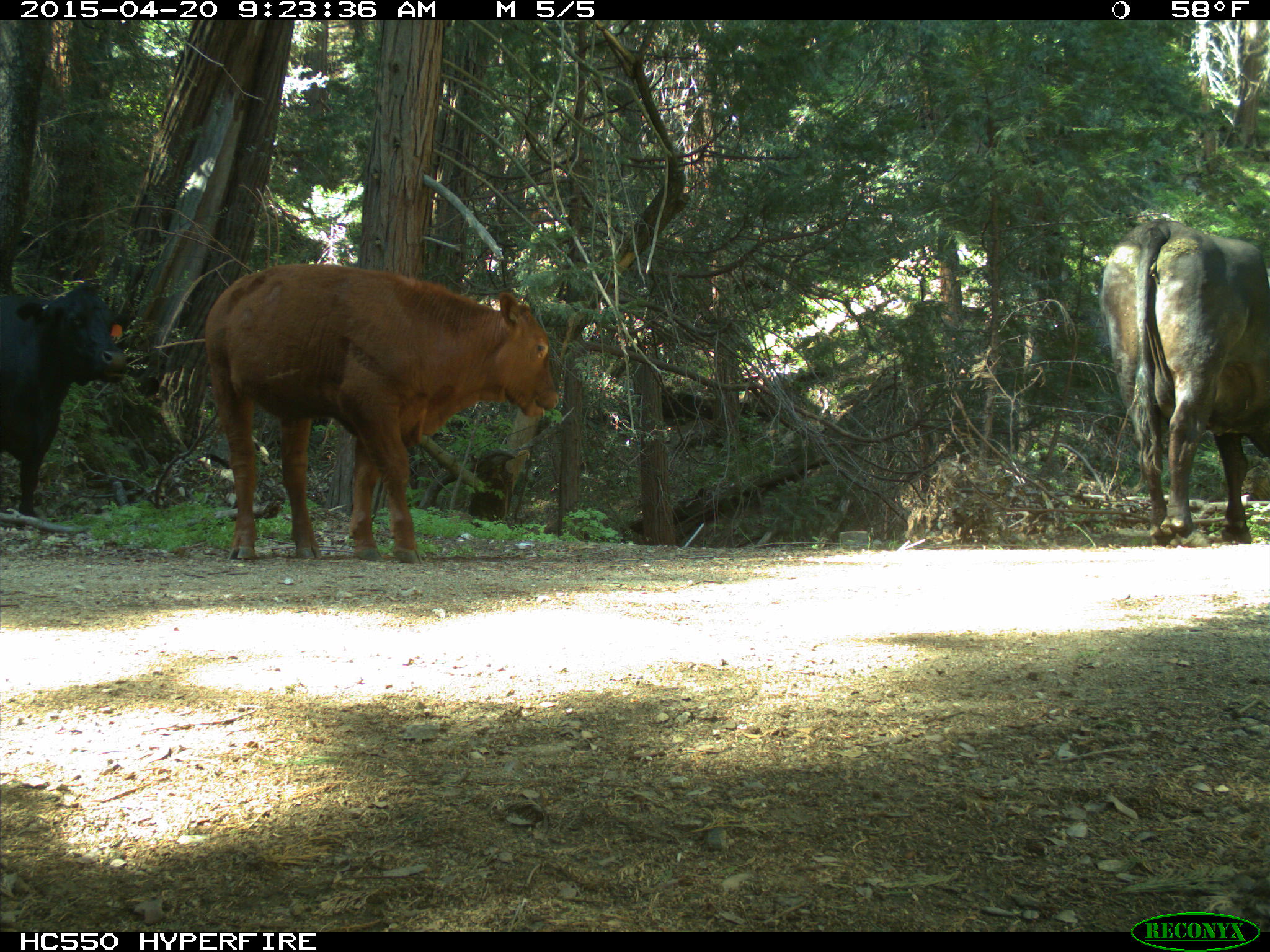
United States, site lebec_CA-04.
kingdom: Animalia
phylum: Chordata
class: Mammalia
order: Artiodactyla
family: Bovidae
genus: Bos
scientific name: Bos taurus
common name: domestic cow